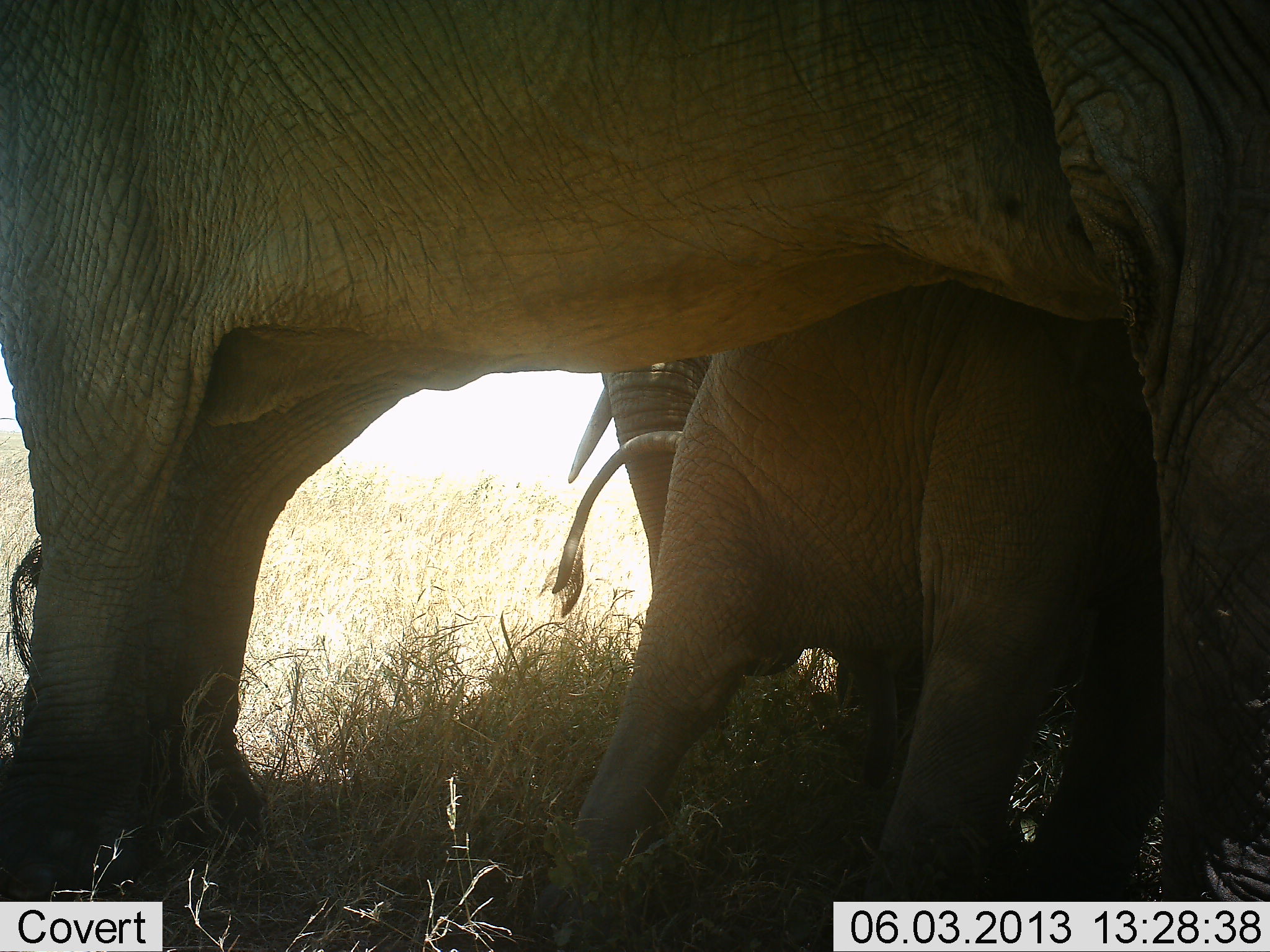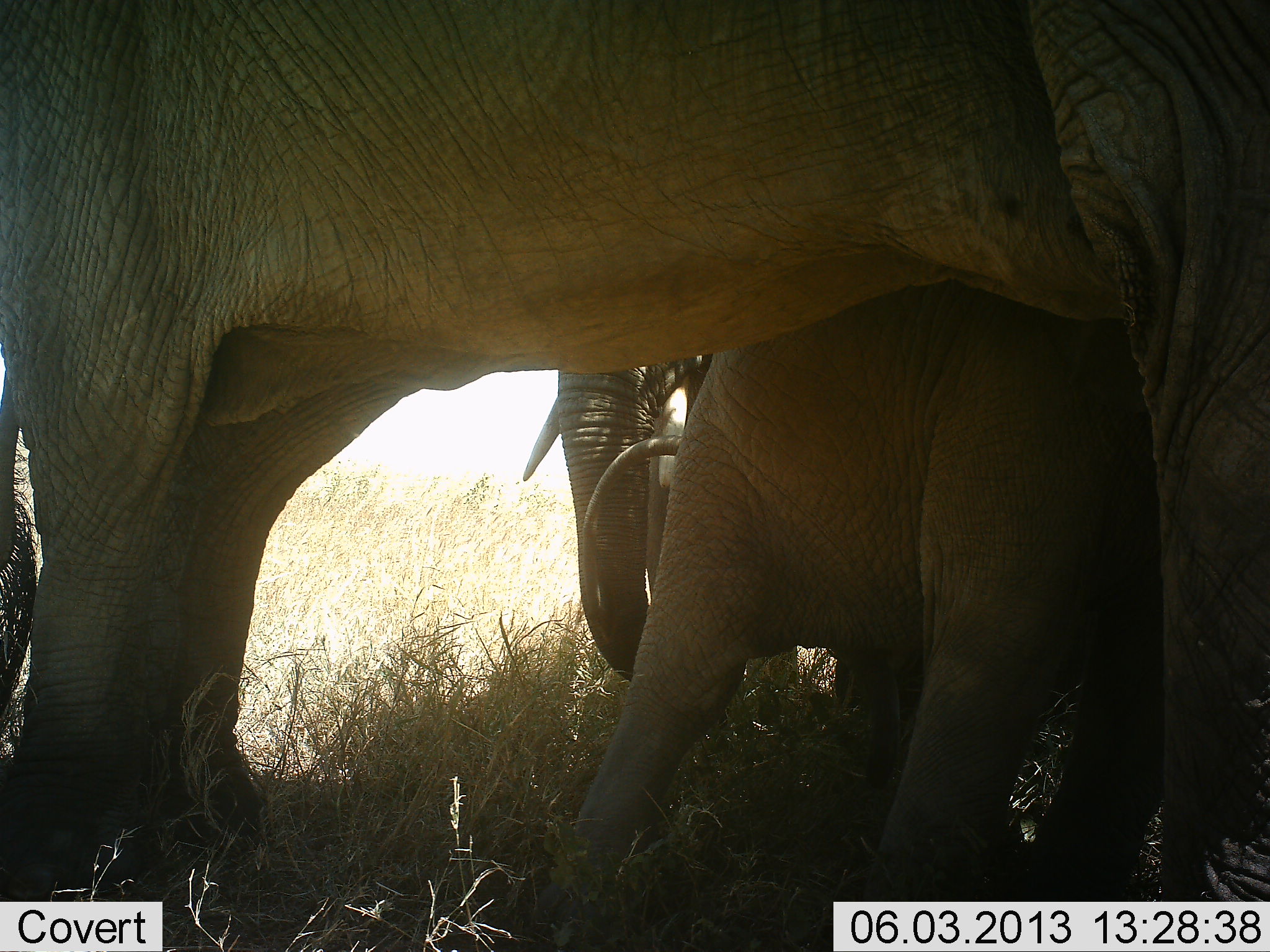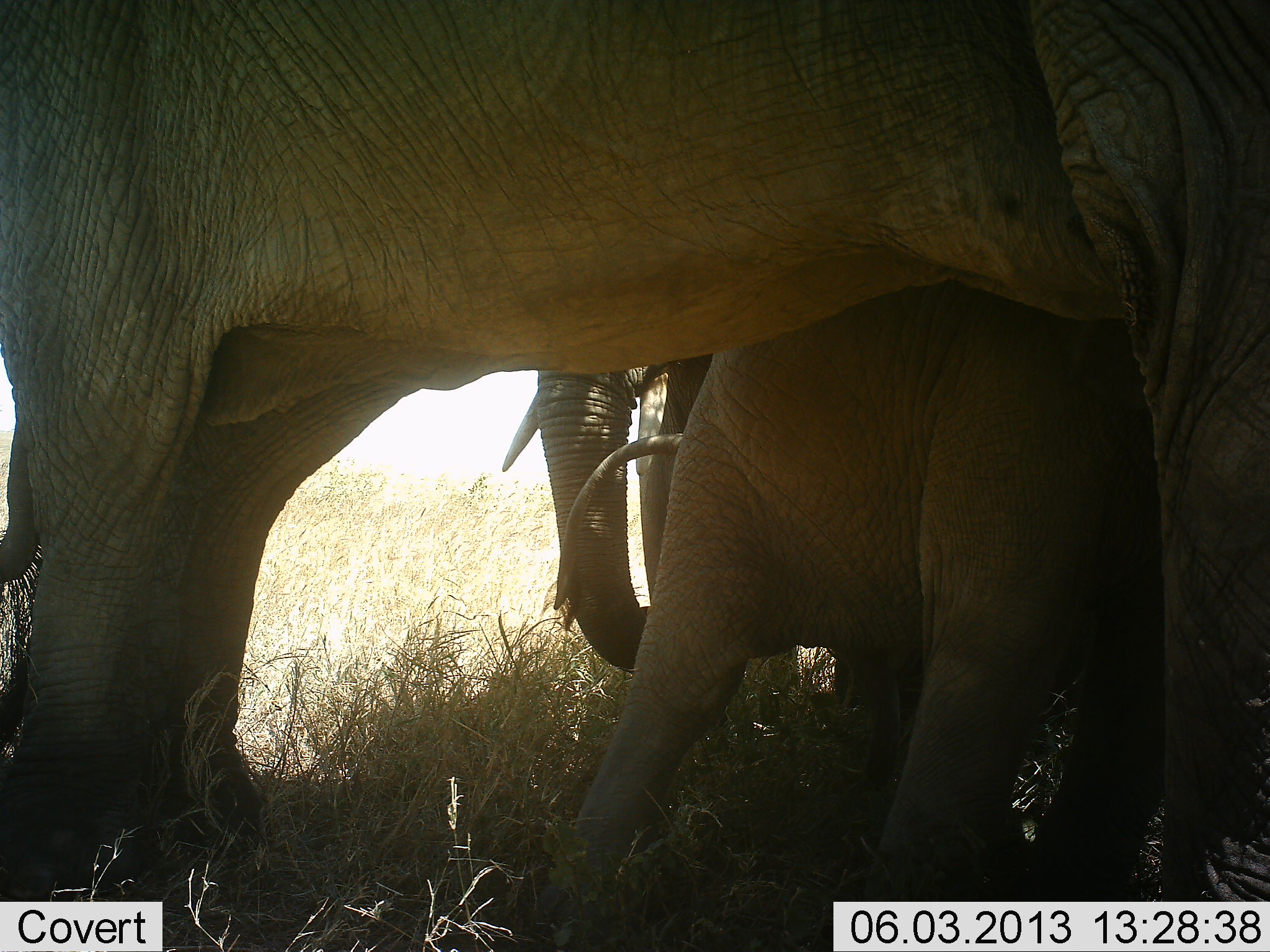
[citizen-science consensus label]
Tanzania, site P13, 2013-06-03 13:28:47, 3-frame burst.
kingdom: Animalia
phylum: Chordata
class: Mammalia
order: Proboscidea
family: Elephantidae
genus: Loxodonta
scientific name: Loxodonta africana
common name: african bush elephant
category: elephant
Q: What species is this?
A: Elephant (african bush elephant) (Loxodonta africana).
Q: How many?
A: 3.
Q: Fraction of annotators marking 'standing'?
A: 86%.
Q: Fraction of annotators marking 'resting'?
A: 3%.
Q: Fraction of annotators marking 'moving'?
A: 11%.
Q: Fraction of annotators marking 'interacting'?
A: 22%.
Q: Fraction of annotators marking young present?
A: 86%.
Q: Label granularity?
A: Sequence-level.